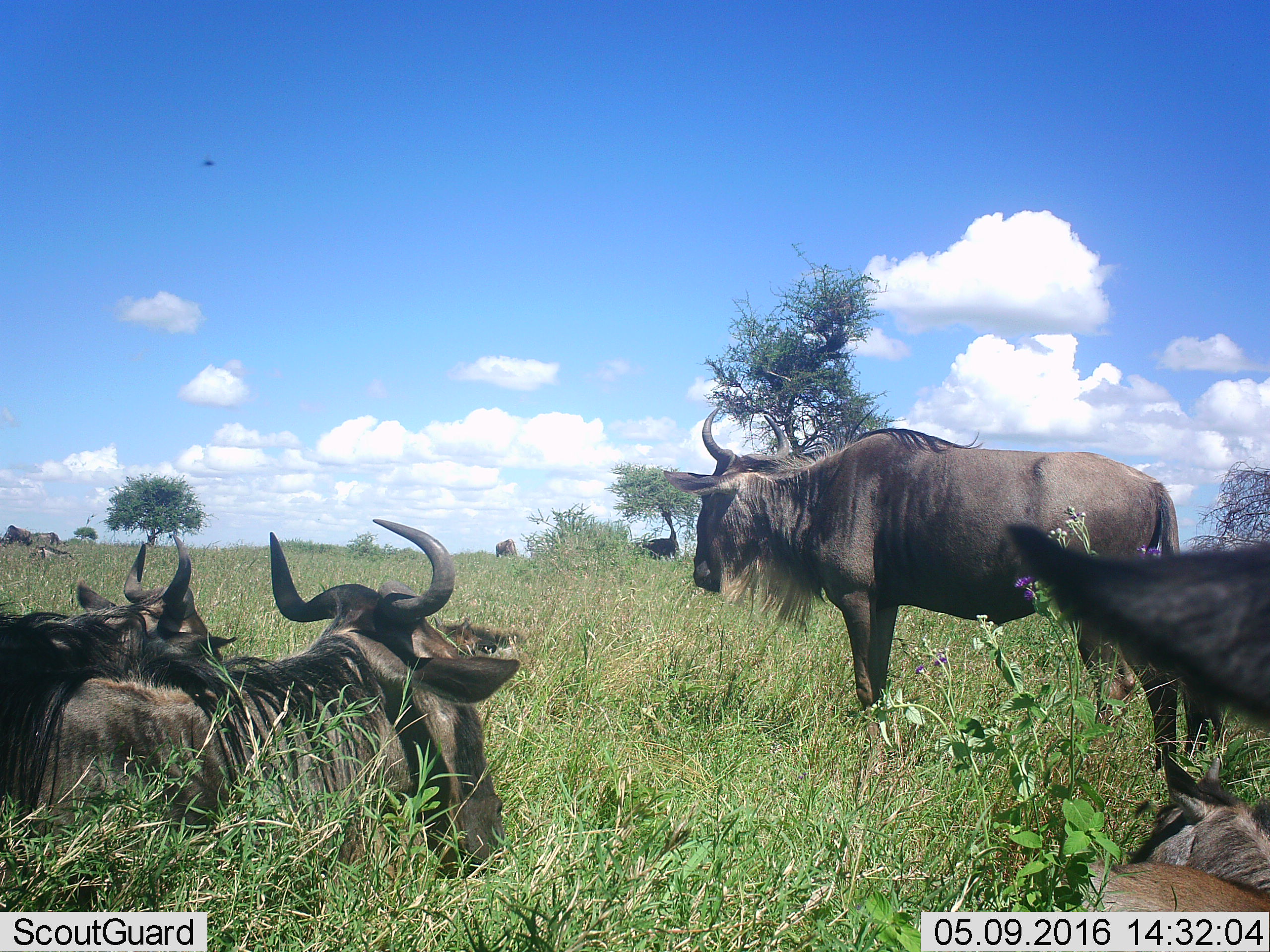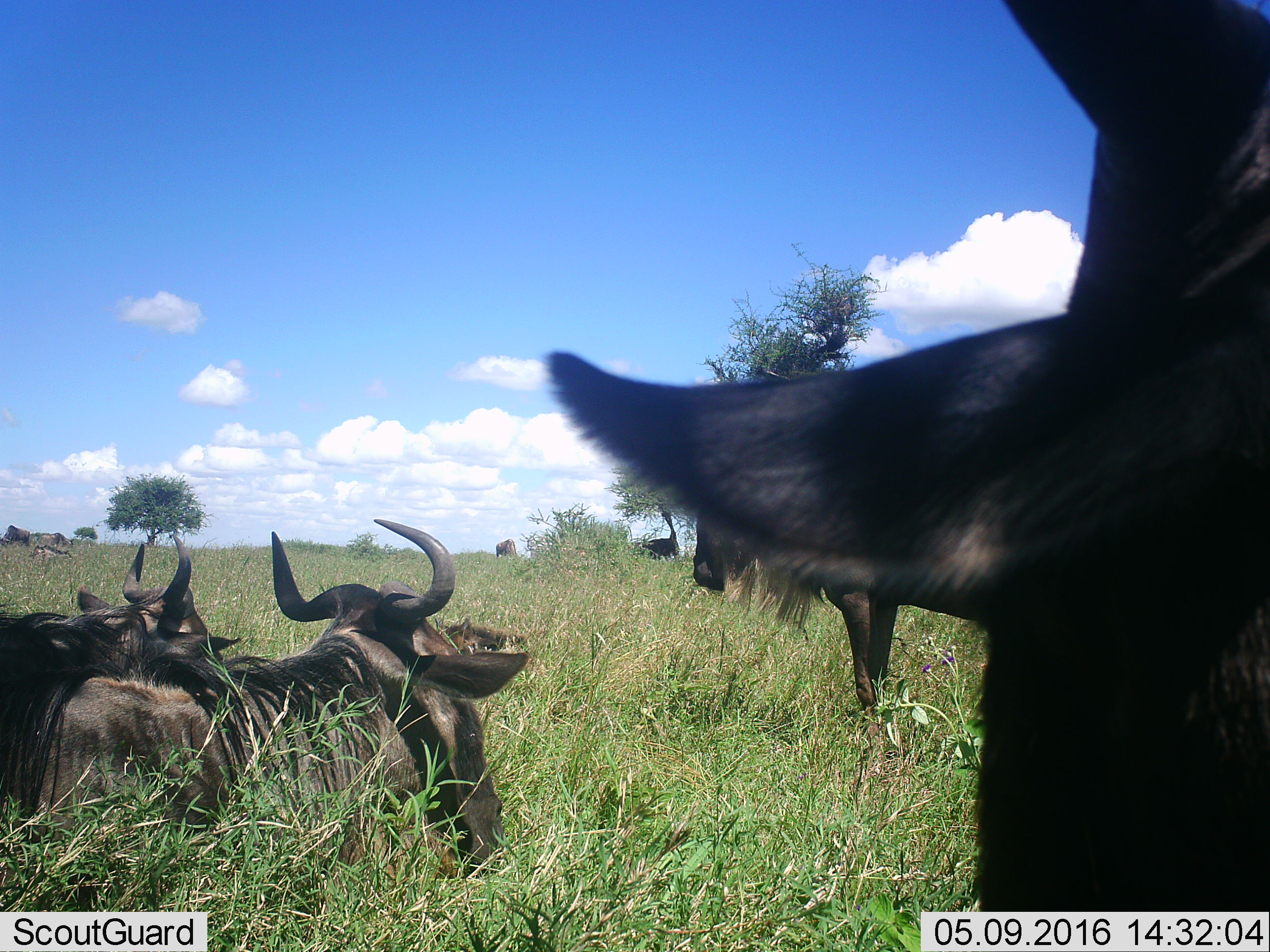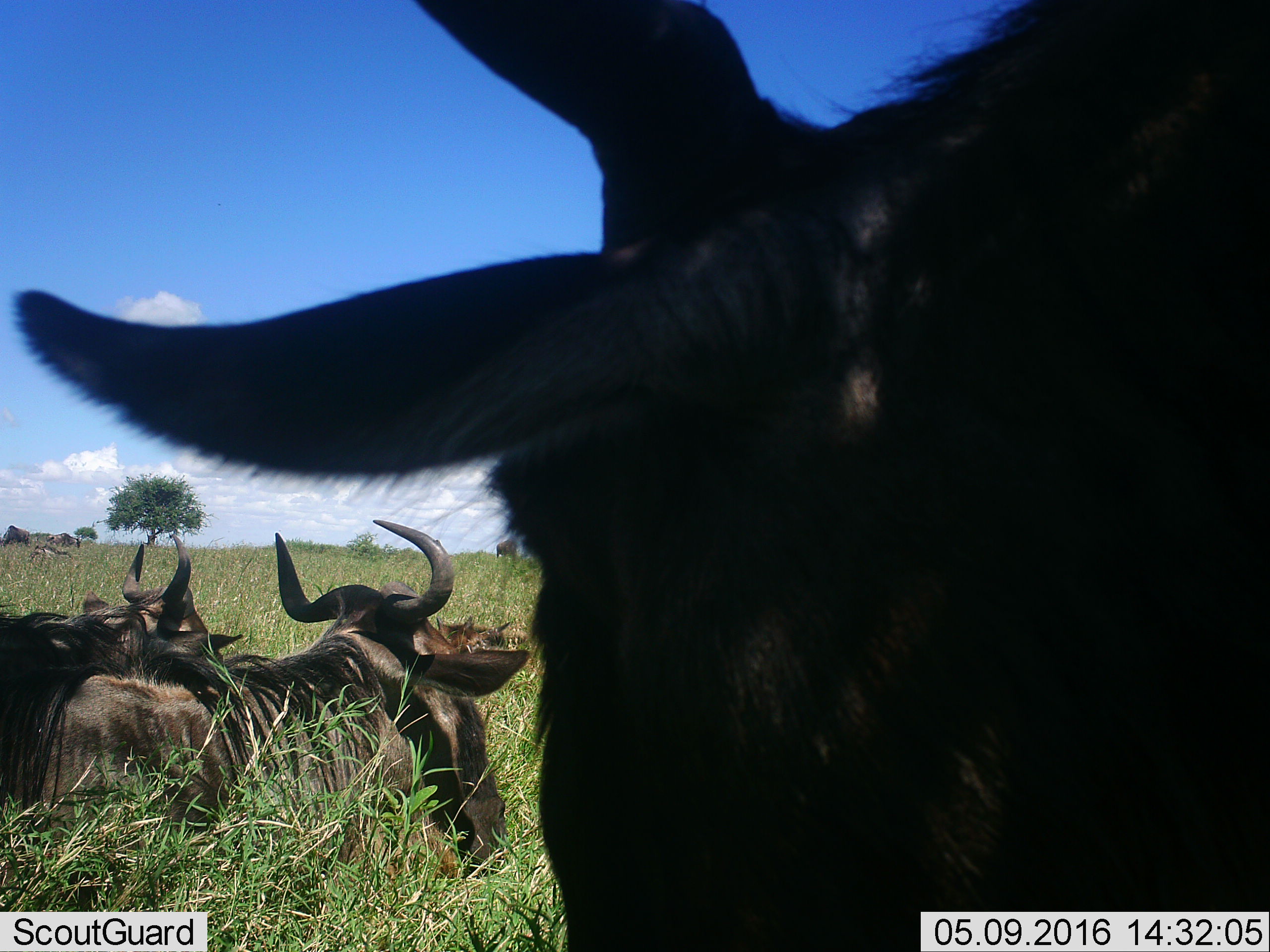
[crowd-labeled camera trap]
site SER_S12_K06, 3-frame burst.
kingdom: Animalia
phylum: Chordata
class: Mammalia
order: Artiodactyla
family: Bovidae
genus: Connochaetes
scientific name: Connochaetes taurinus taurinus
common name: blue wildebeest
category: wildebeestblue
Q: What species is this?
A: Wildebeestblue (blue wildebeest) (Connochaetes taurinus taurinus).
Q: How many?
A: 6.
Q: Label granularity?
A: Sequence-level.